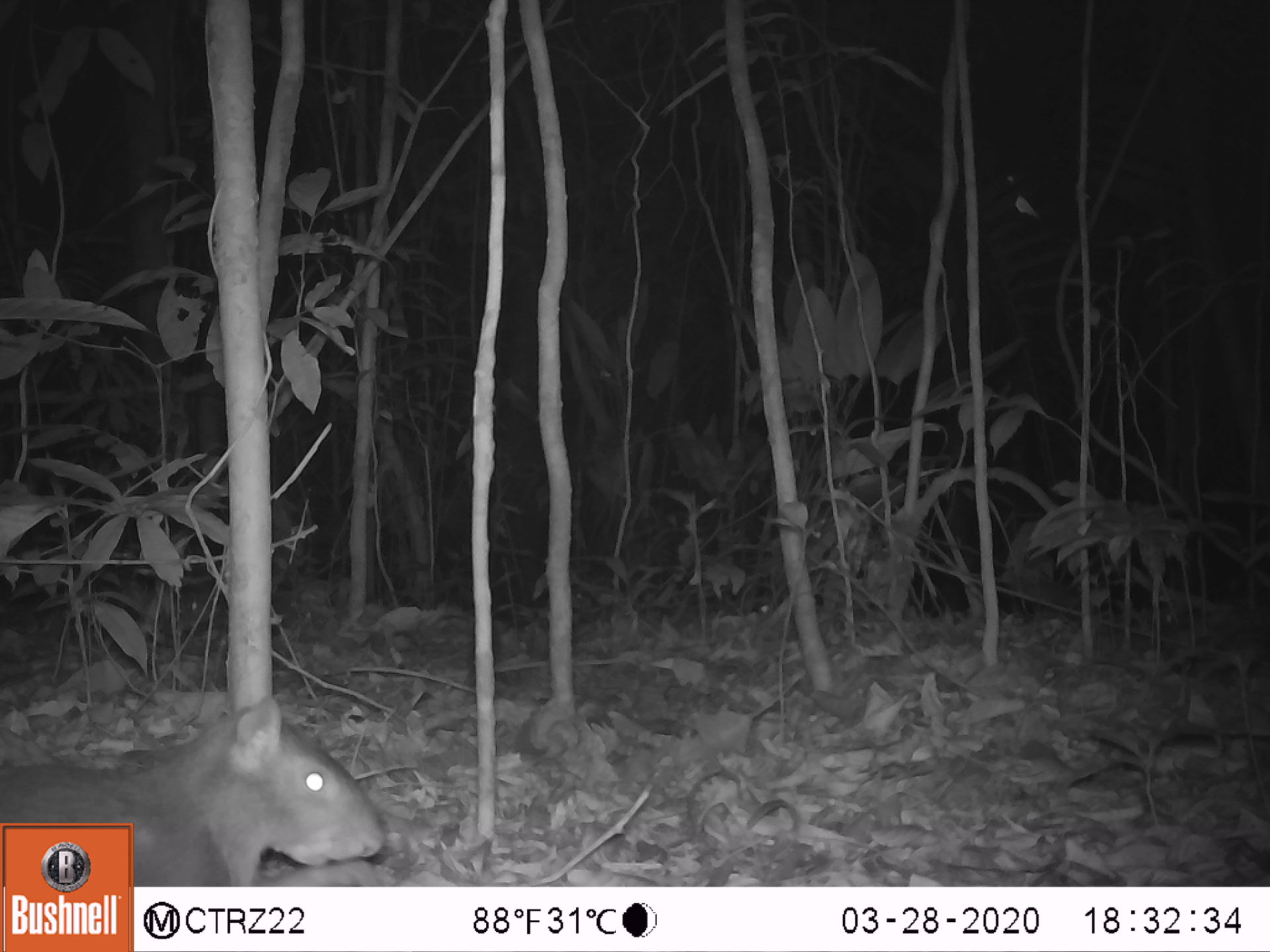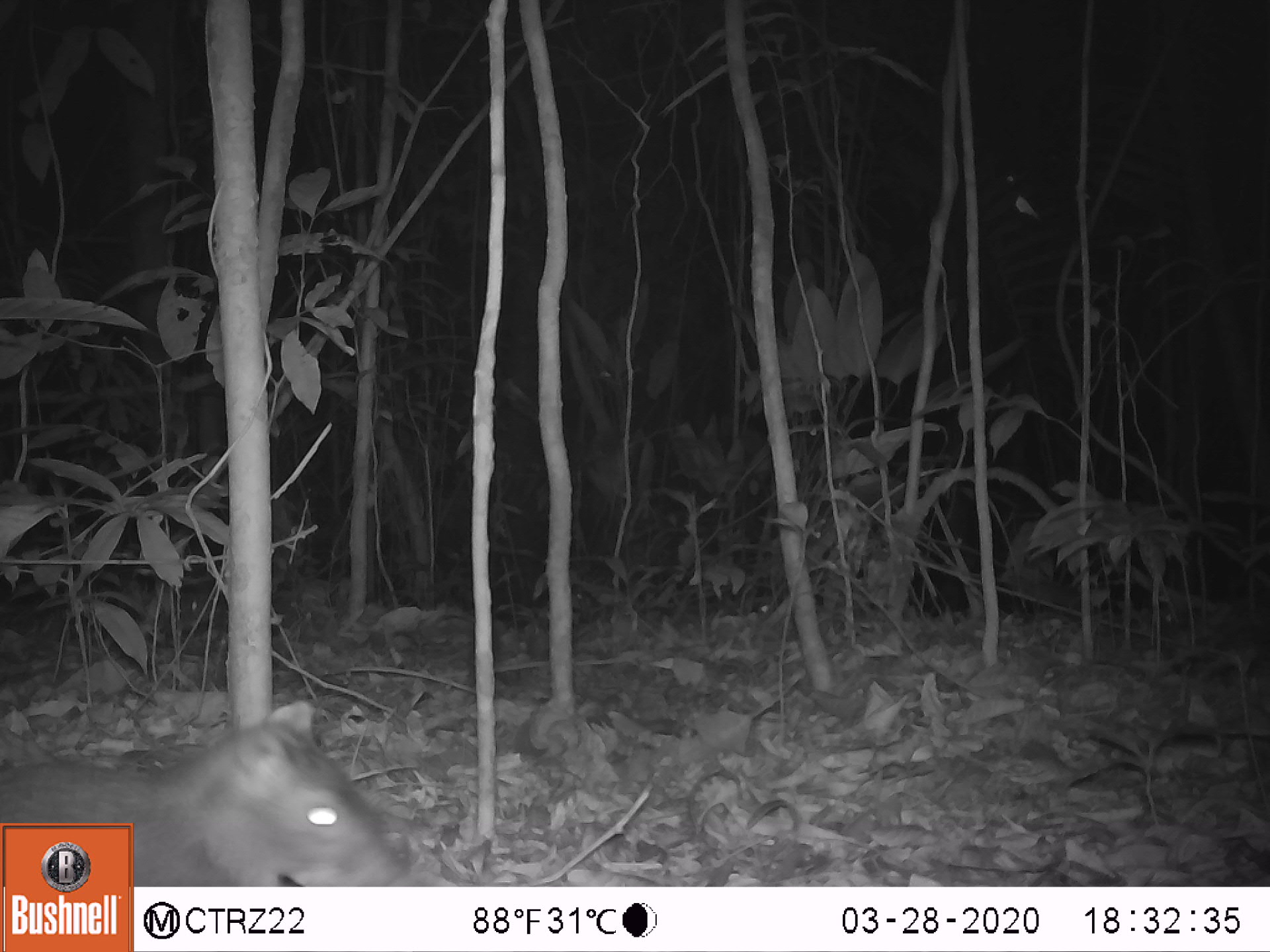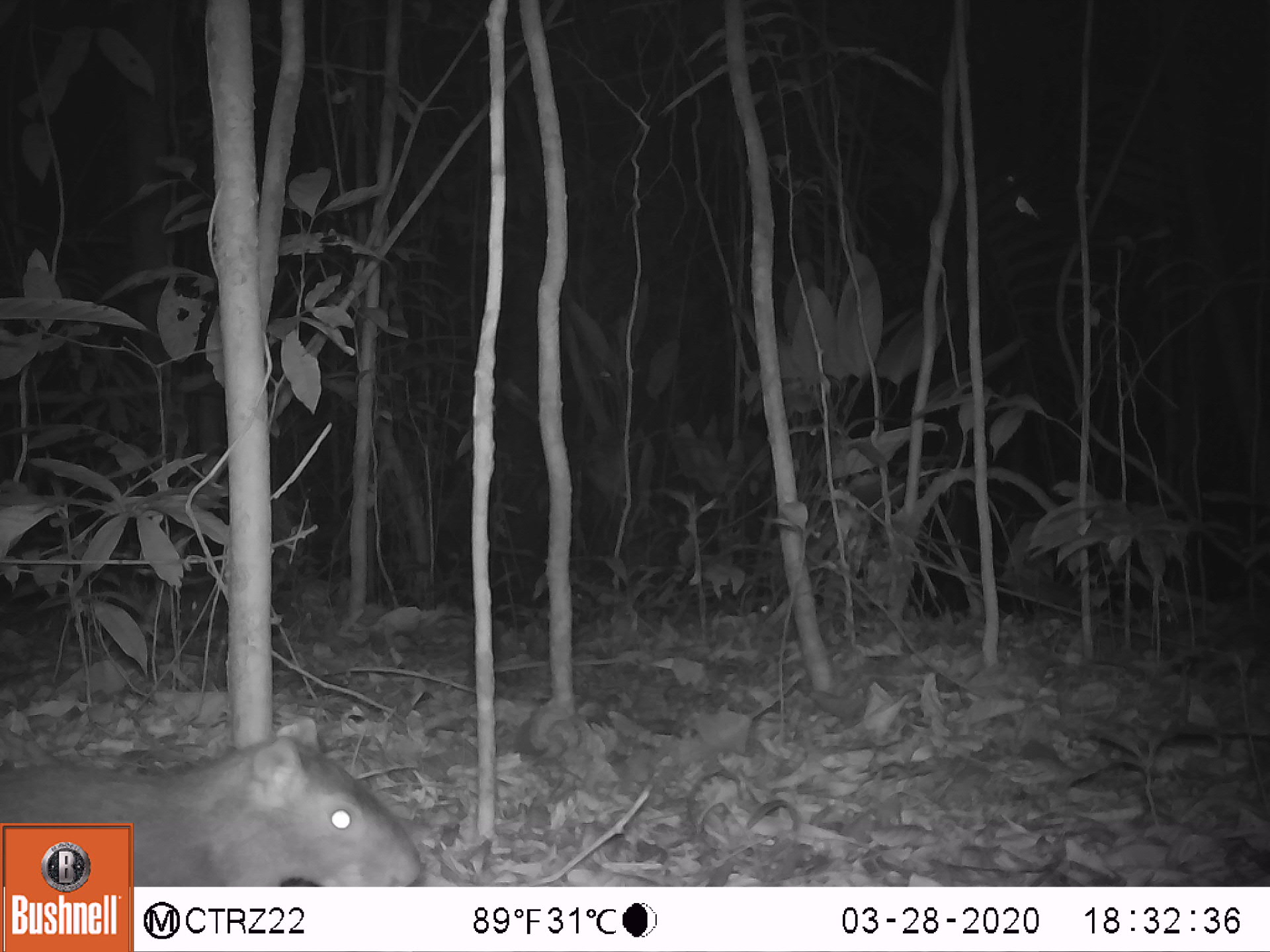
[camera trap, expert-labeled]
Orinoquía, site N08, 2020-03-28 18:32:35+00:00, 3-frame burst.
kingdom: Animalia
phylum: Chordata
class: Mammalia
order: Rodentia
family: Dasyproctidae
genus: Dasyprocta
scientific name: Dasyprocta fuliginosa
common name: black agouti